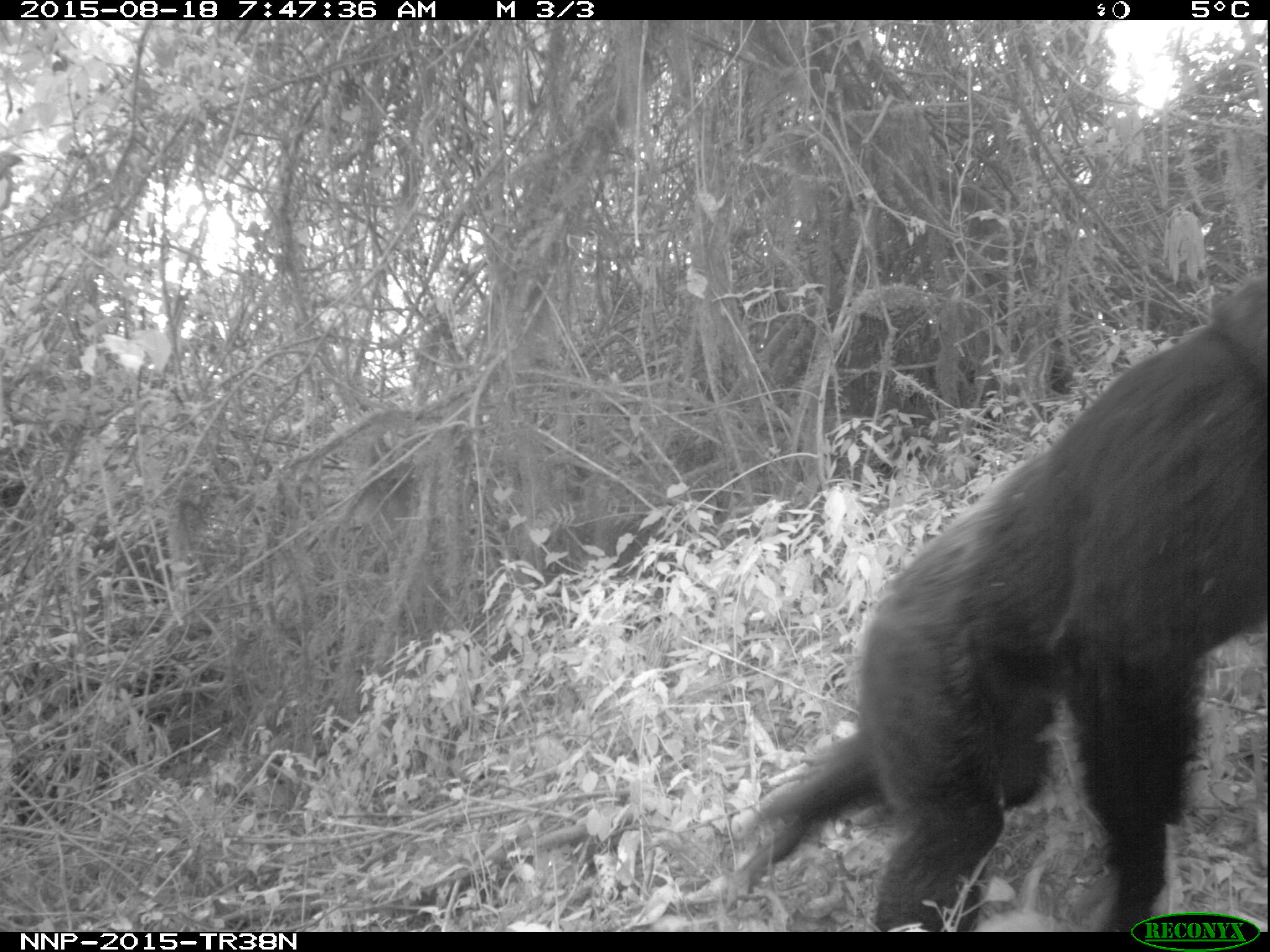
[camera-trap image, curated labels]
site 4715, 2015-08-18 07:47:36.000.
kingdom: Animalia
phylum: Chordata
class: Mammalia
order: Primates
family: Hominidae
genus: Pan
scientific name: Pan troglodytes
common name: chimpanzee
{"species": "Pan troglodytes (chimpanzee)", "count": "1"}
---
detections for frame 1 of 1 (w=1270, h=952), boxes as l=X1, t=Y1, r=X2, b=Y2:
pan troglodytes: l=734, t=261, r=1268, b=932